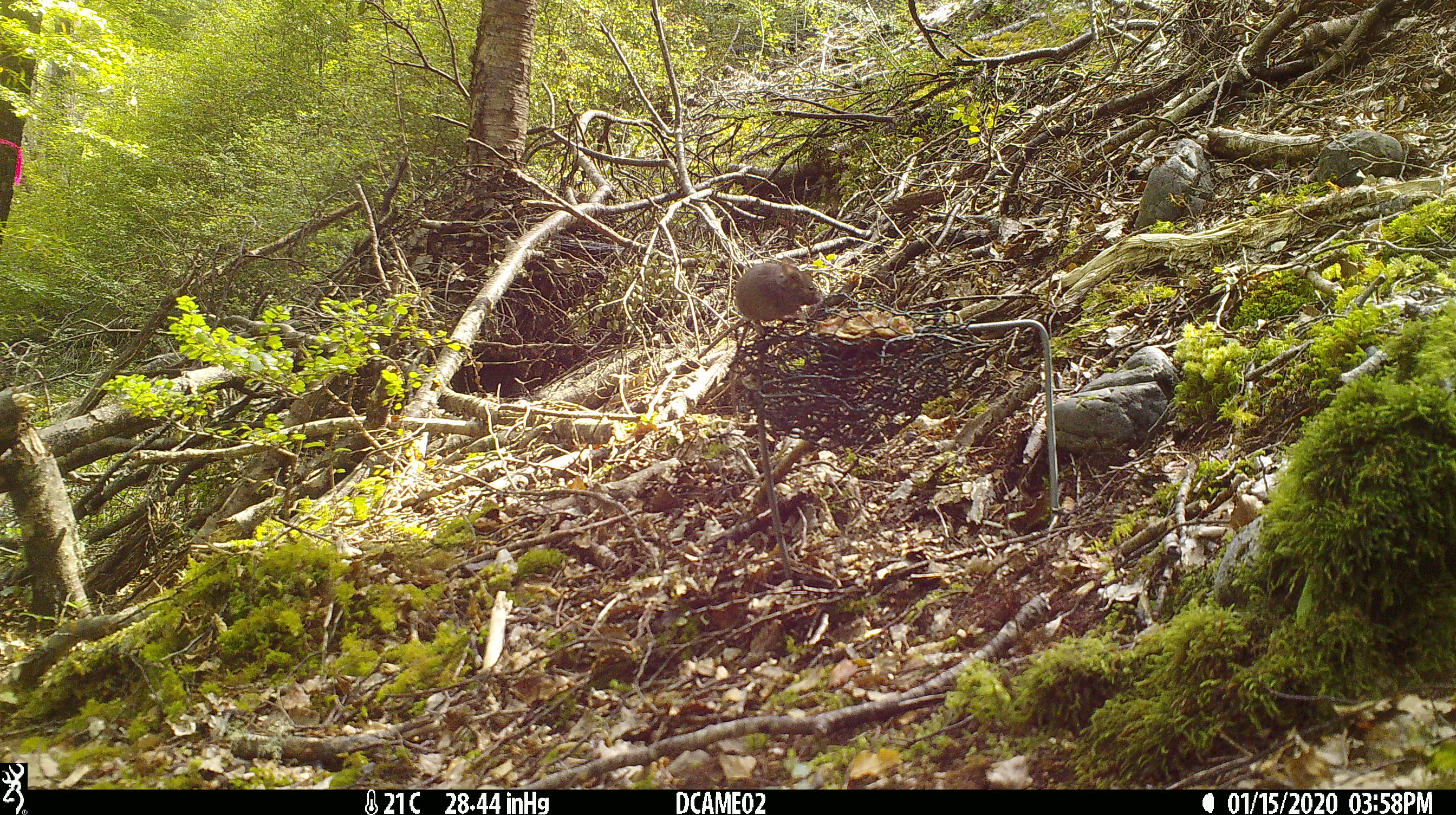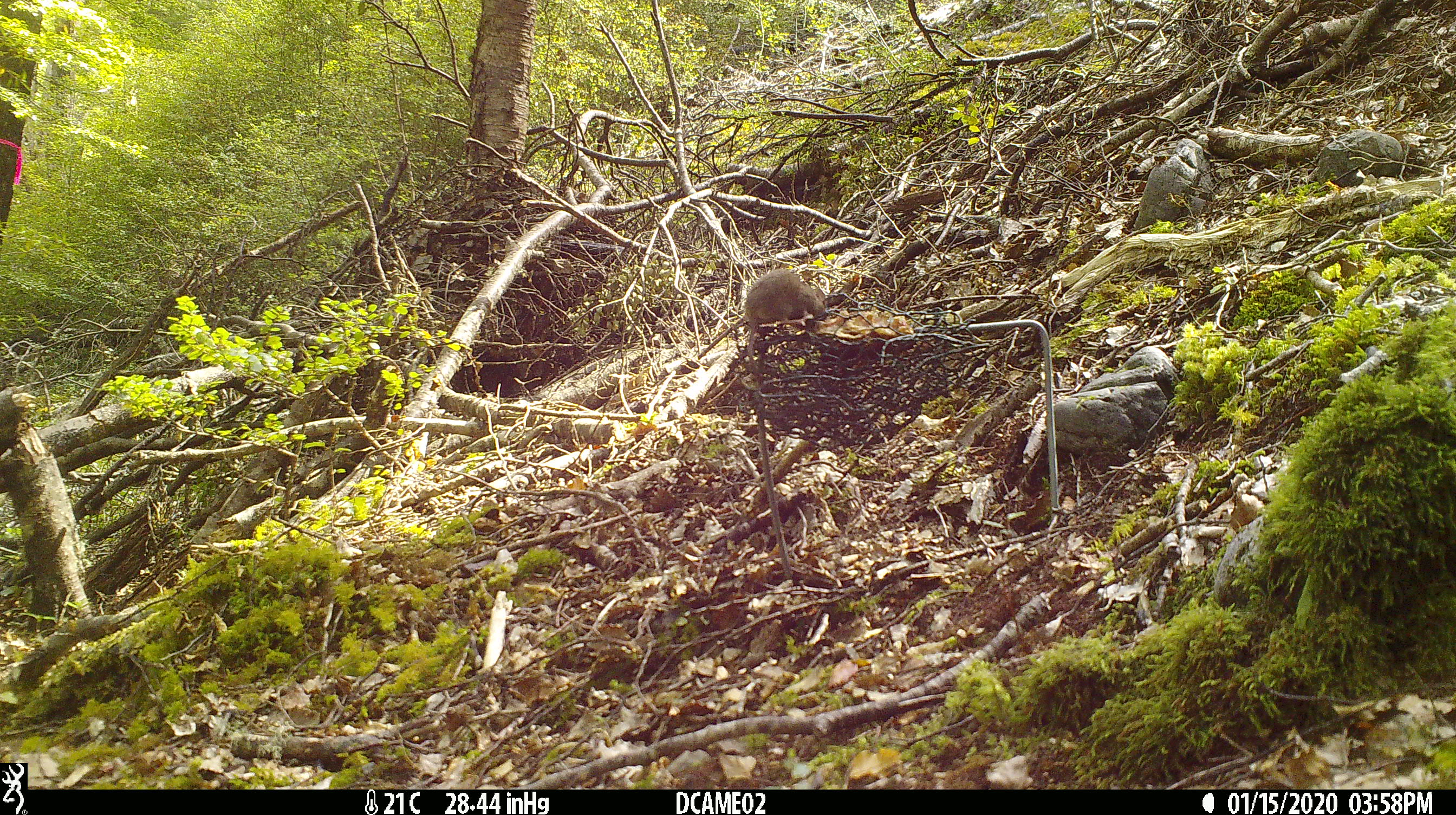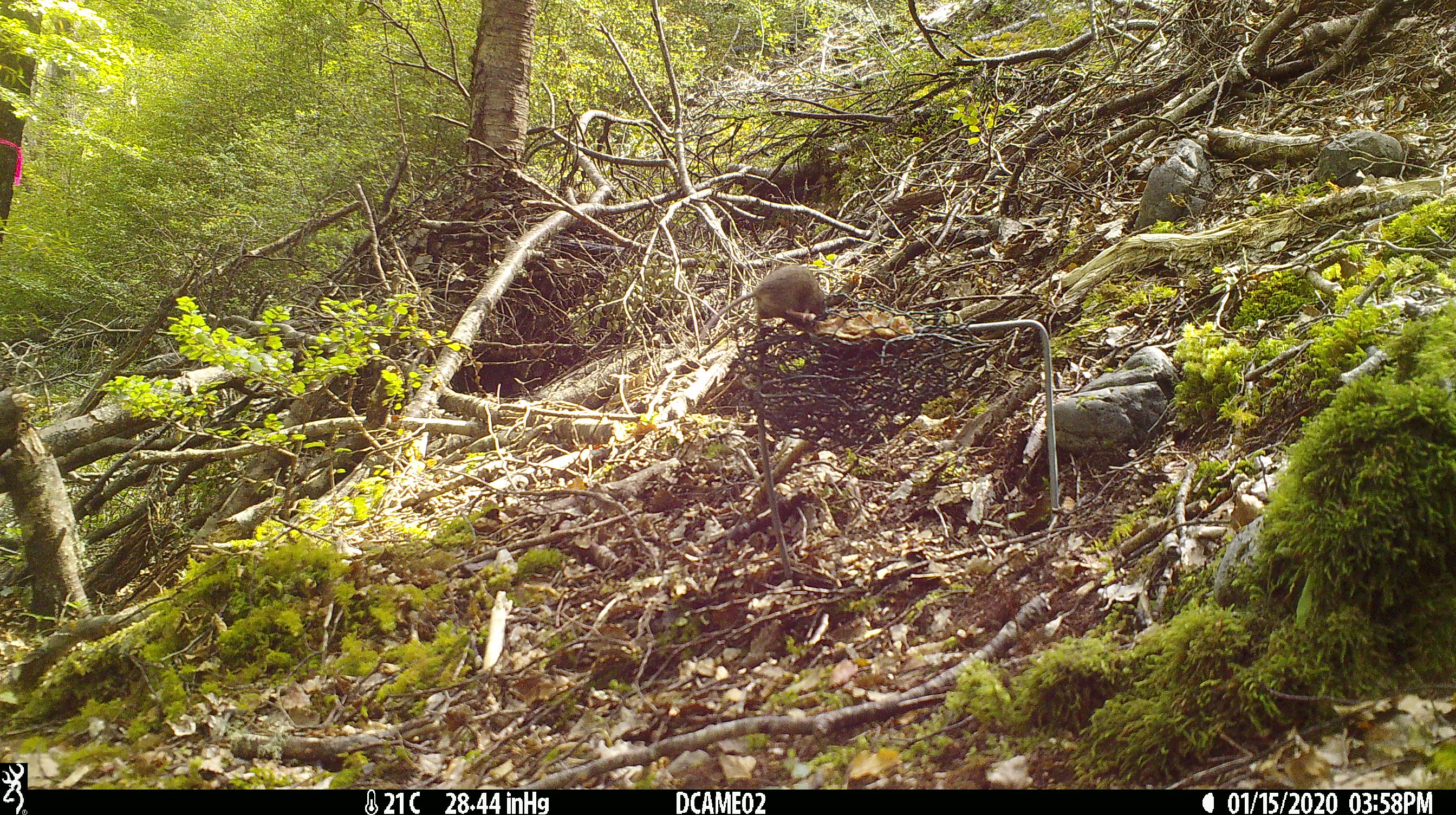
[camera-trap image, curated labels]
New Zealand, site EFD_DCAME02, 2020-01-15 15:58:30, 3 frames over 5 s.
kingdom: Animalia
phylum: Chordata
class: Mammalia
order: Rodentia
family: Muridae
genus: Mus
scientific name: Mus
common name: mouse